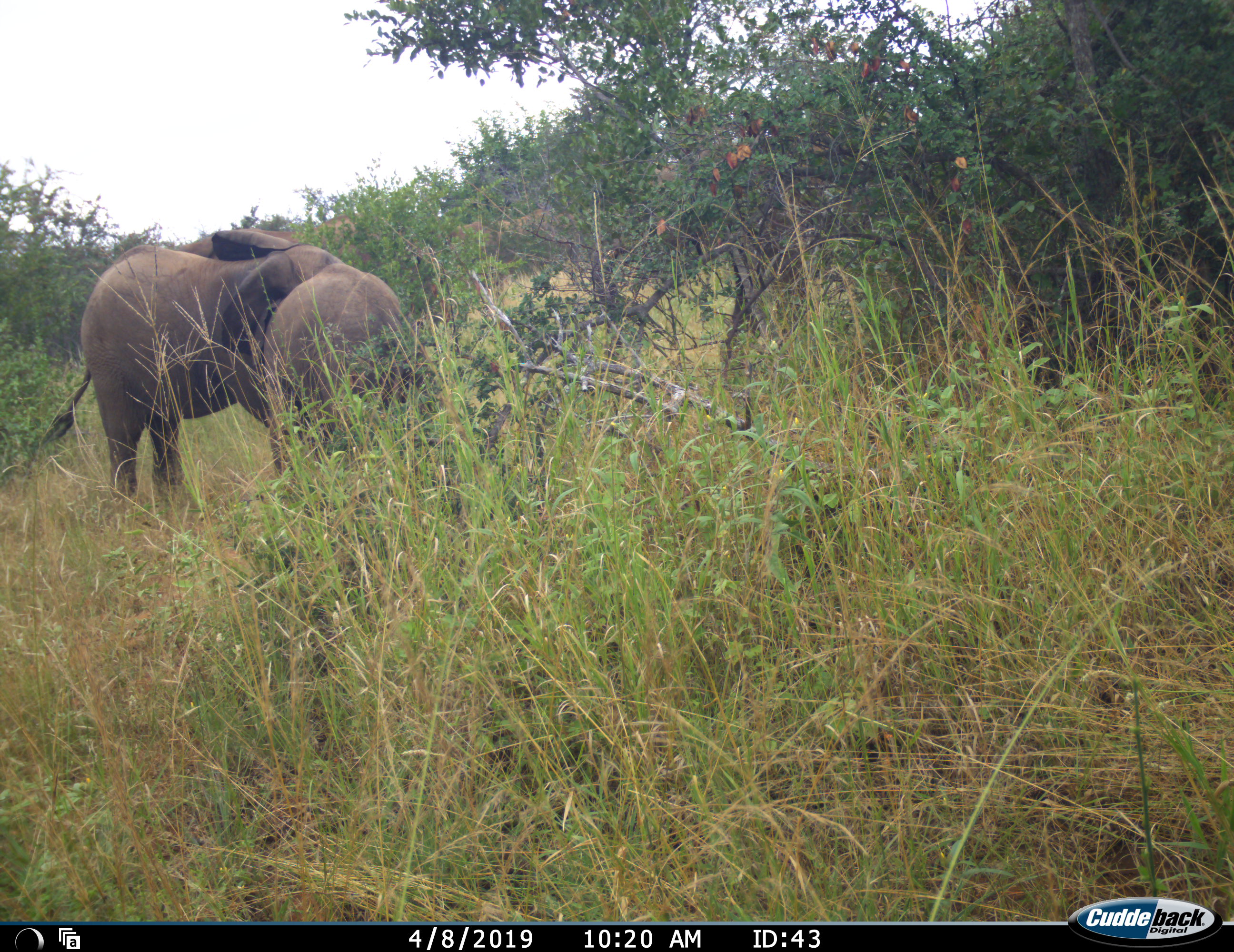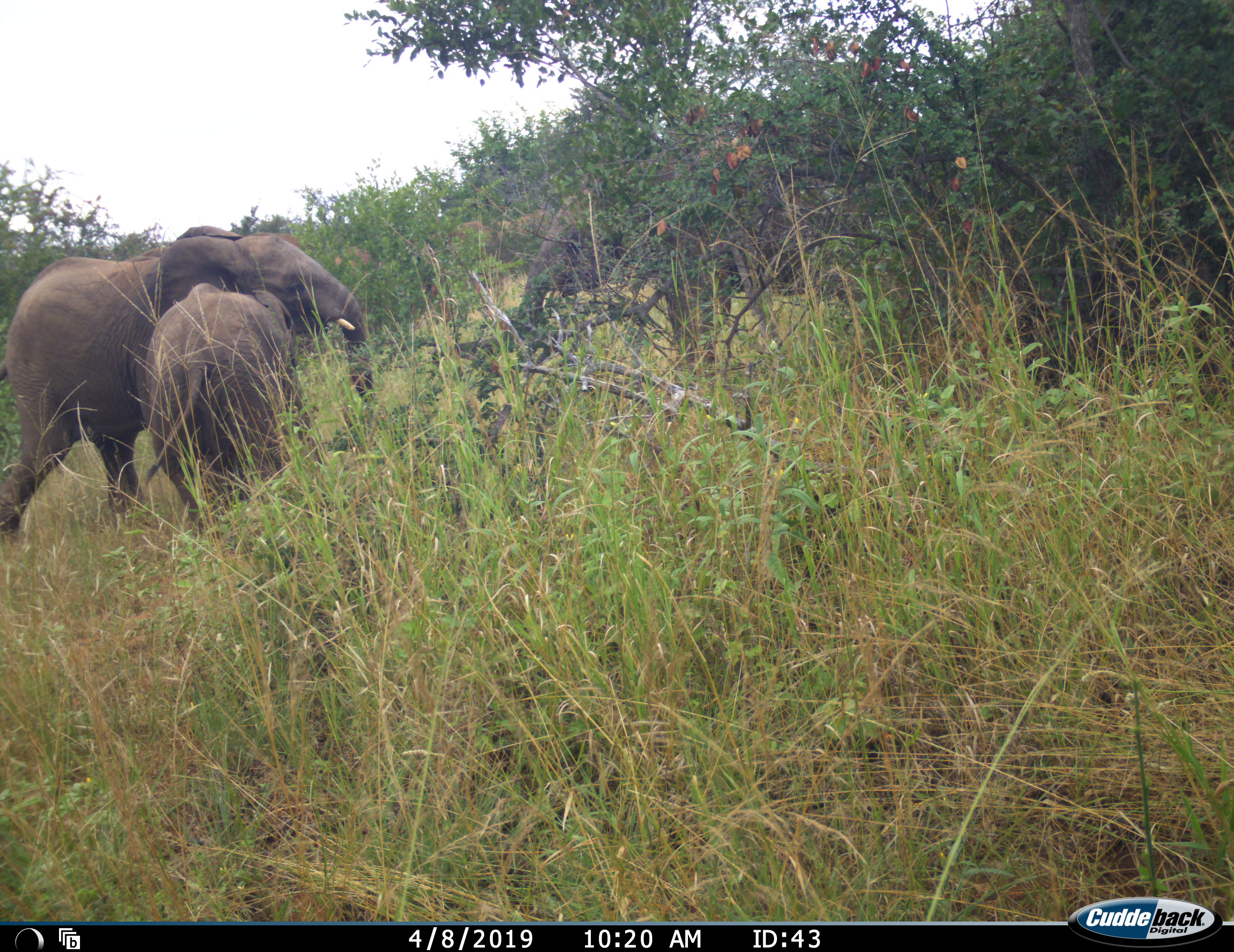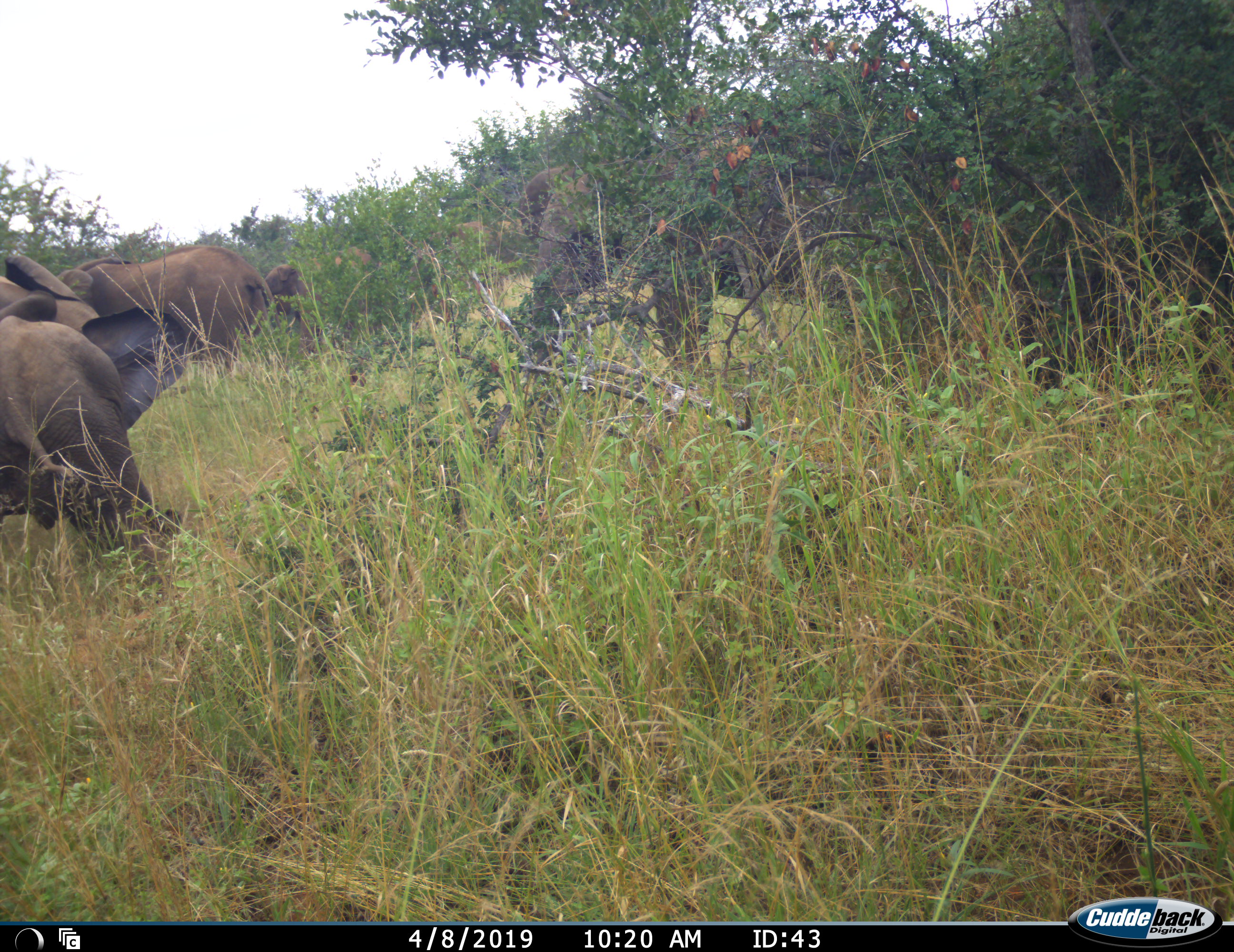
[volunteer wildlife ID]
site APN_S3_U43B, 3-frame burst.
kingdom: Animalia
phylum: Chordata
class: Mammalia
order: Proboscidea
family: Elephantidae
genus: Loxodonta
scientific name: Loxodonta africana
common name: african bush elephant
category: elephant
Elephant (african bush elephant) (Loxodonta africana), count 3. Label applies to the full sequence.